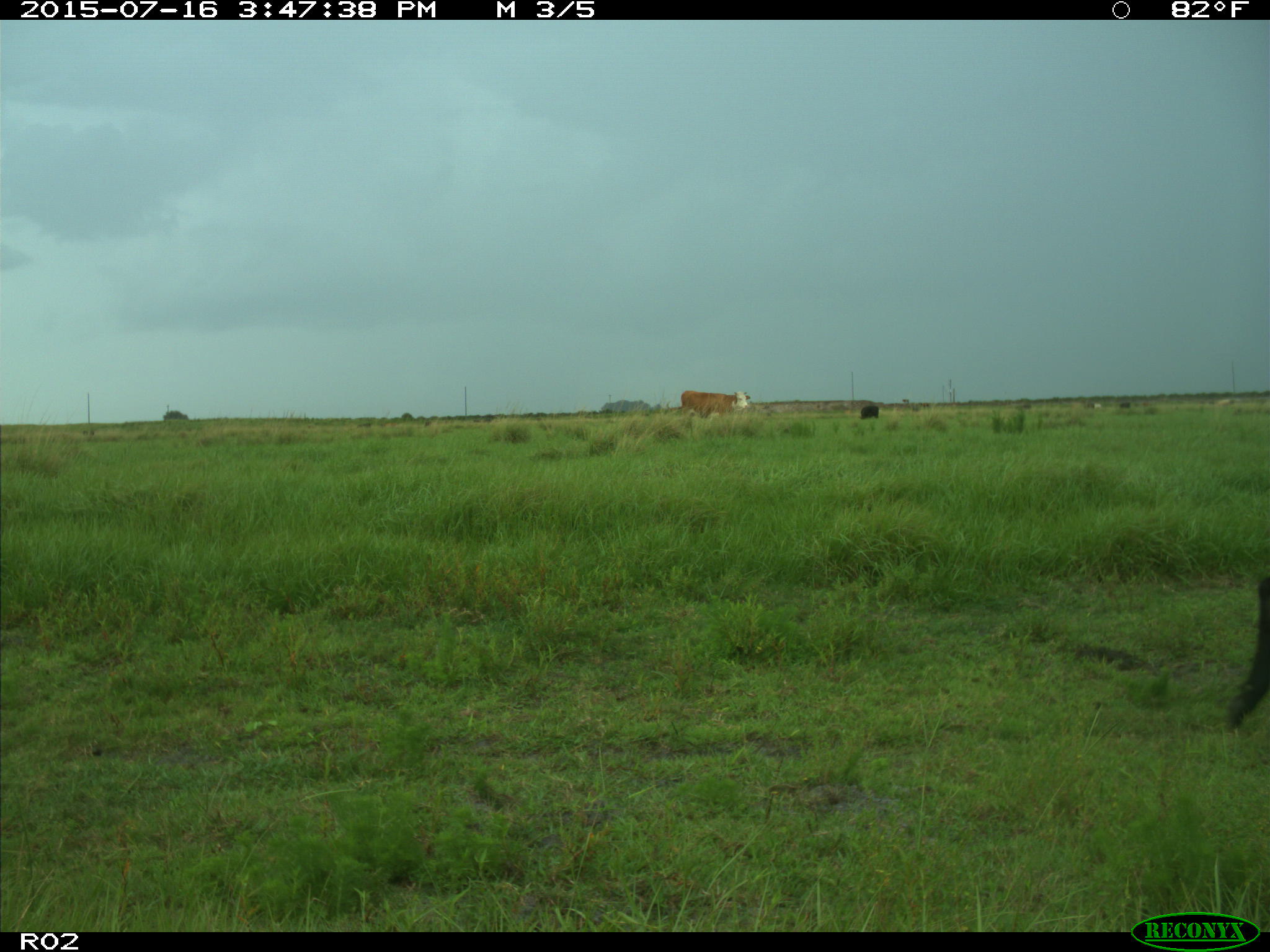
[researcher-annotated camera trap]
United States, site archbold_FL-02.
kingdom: Animalia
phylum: Chordata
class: Mammalia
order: Artiodactyla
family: Bovidae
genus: Bos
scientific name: Bos taurus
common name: domestic cow